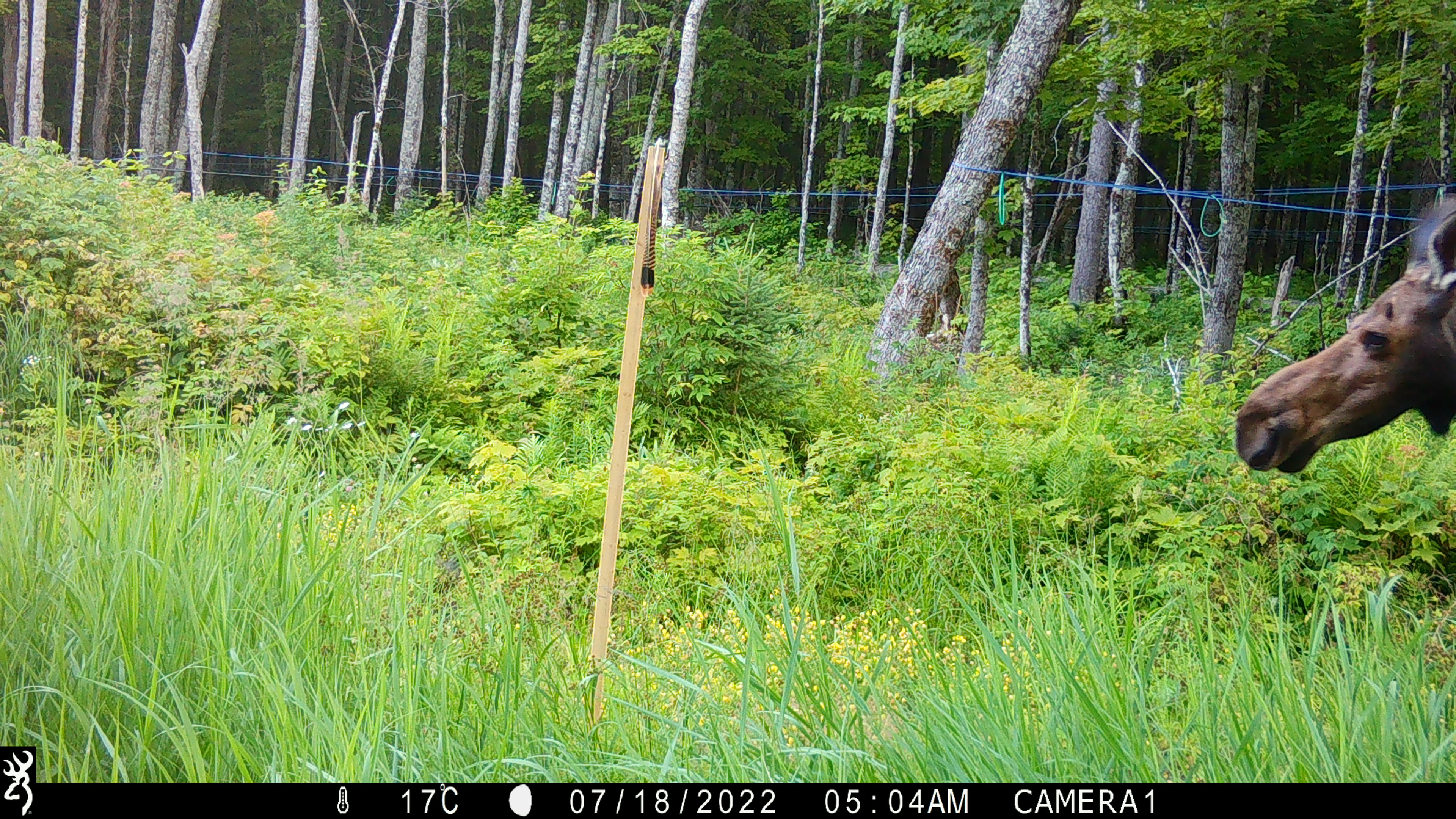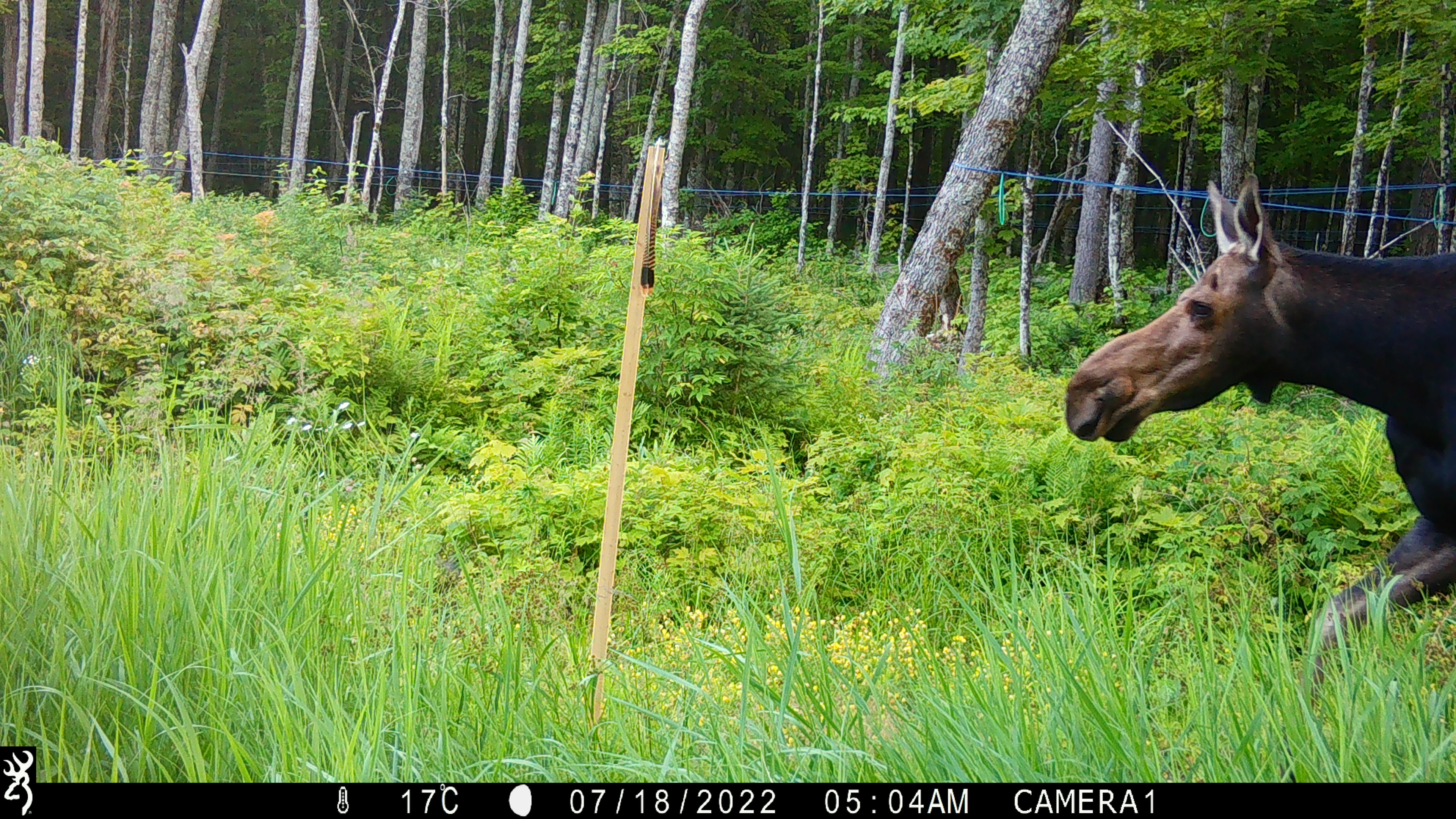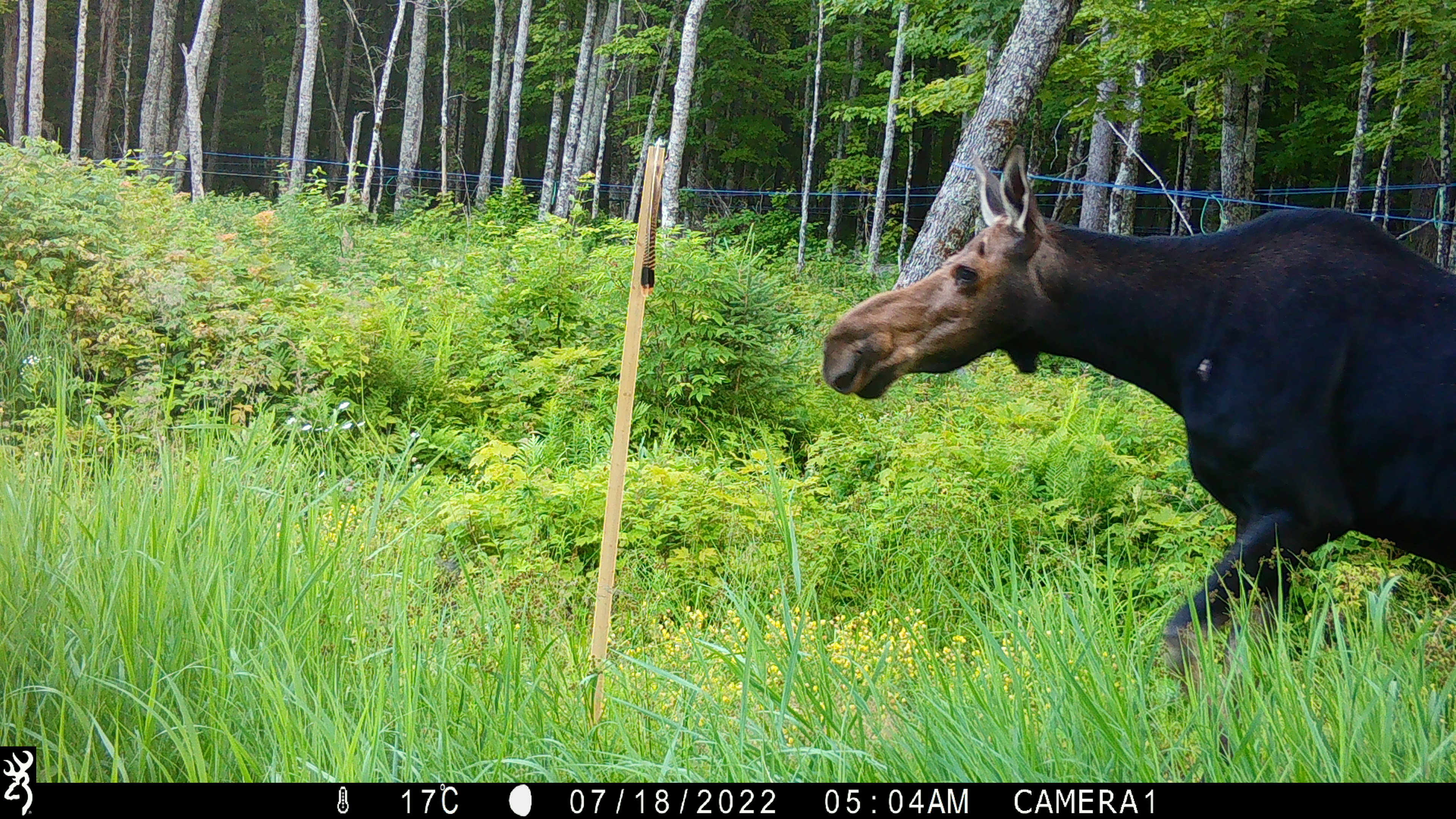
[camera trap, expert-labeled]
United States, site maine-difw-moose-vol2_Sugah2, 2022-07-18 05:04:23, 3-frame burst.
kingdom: Animalia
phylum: Chordata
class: Mammalia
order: Artiodactyla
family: Cervidae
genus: Alces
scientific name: Alces alces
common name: moose